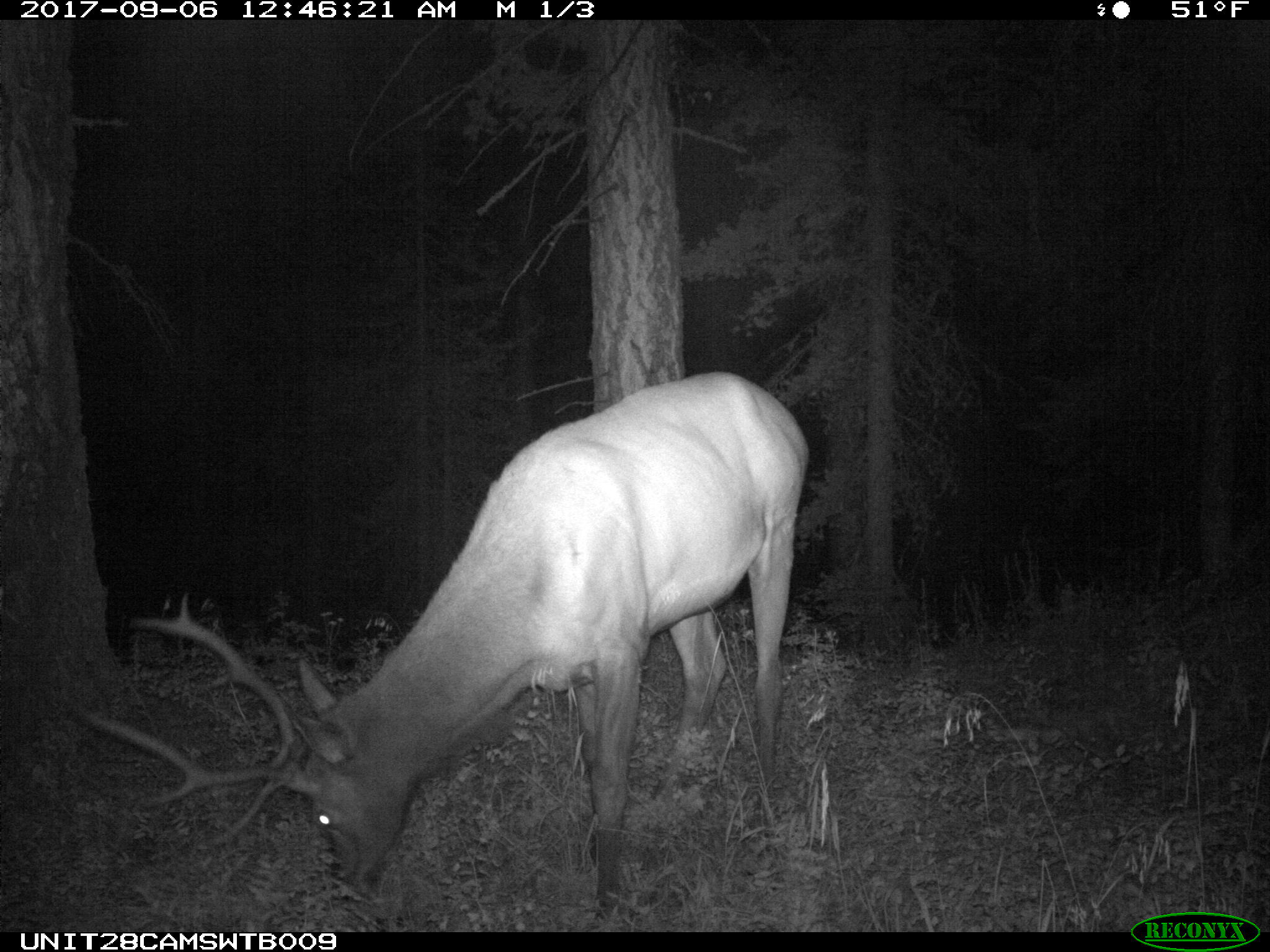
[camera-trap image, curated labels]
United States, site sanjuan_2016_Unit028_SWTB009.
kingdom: Animalia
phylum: Chordata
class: Mammalia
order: Artiodactyla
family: Cervidae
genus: Cervus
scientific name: Cervus elaphus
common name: red deer